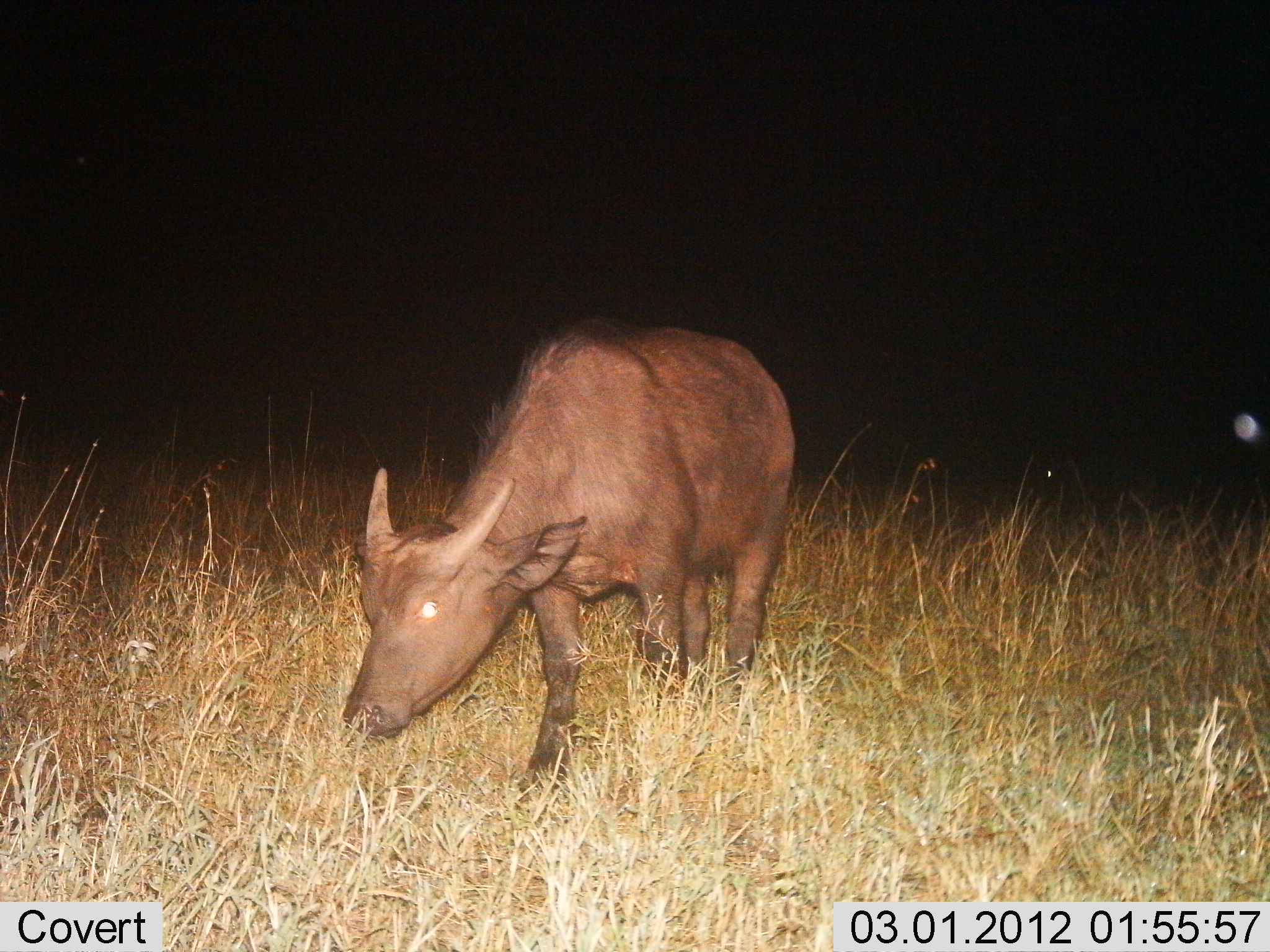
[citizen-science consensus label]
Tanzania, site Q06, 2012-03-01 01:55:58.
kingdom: Animalia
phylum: Chordata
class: Mammalia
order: Artiodactyla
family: Bovidae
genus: Syncerus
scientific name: Syncerus caffer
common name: cape buffalo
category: buffalo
Buffalo (cape buffalo) (Syncerus caffer), count 1. Behavior (volunteer vote fractions): standing 33%, resting 0%, moving 27%, interacting 0%. Young present (vote fraction): 40%. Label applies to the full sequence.